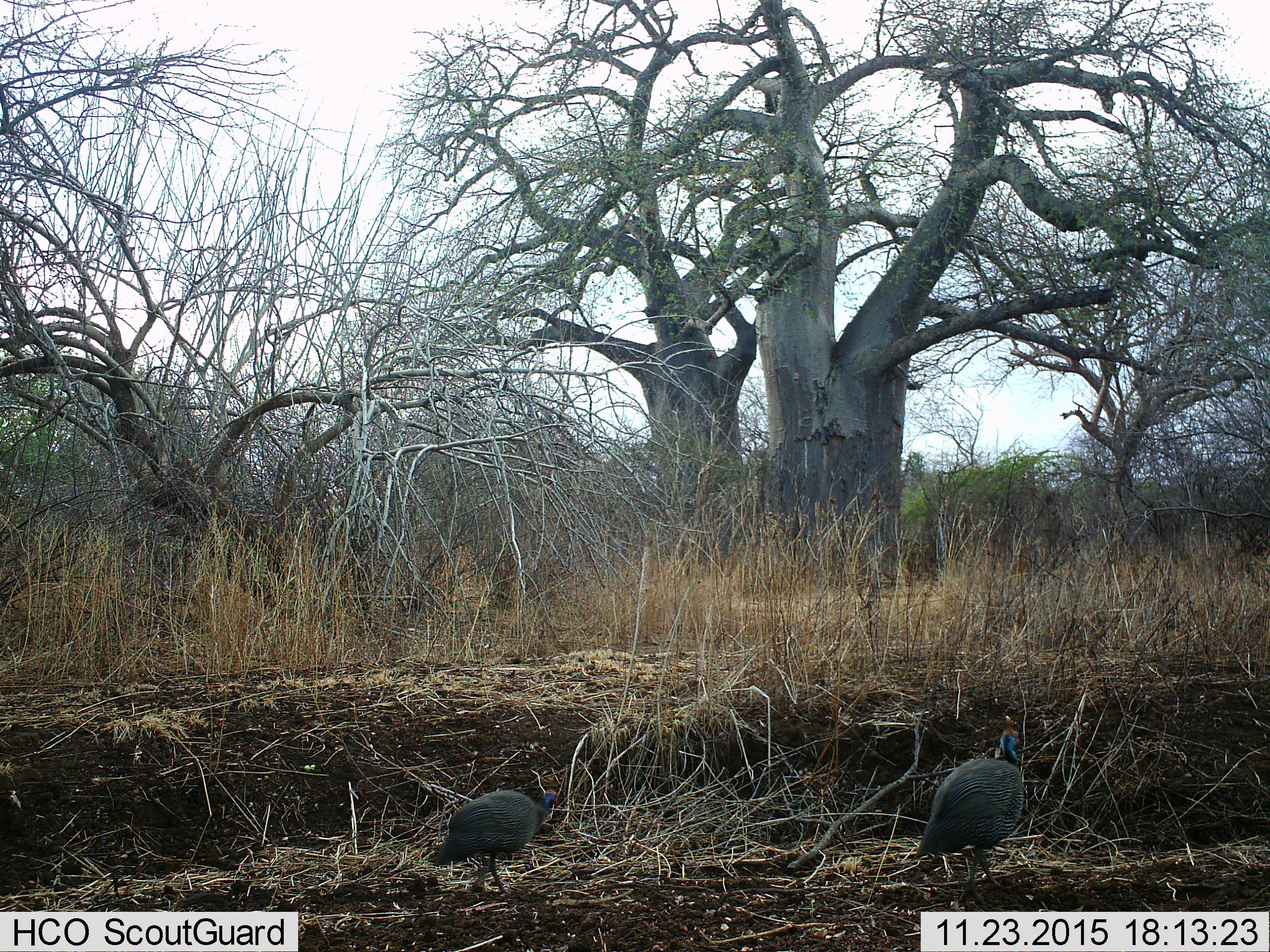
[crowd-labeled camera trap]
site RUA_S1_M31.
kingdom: Animalia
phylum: Chordata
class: Aves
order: Galliformes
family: Numididae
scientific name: Numididae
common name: guineafowl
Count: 2.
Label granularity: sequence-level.